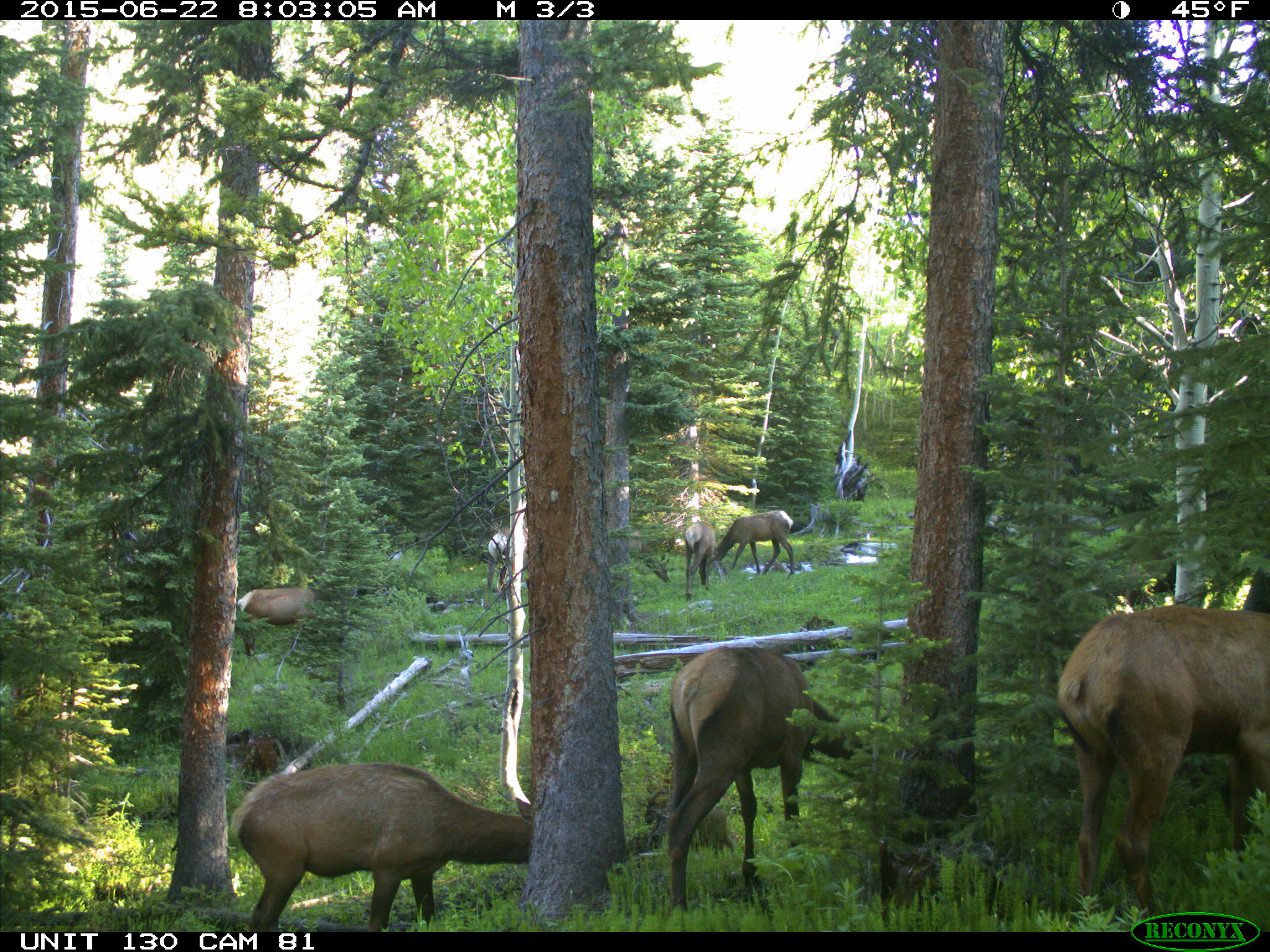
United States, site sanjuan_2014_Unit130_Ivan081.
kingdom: Animalia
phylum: Chordata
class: Mammalia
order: Artiodactyla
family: Cervidae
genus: Cervus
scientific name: Cervus elaphus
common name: red deer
Cervus elaphus (red deer).